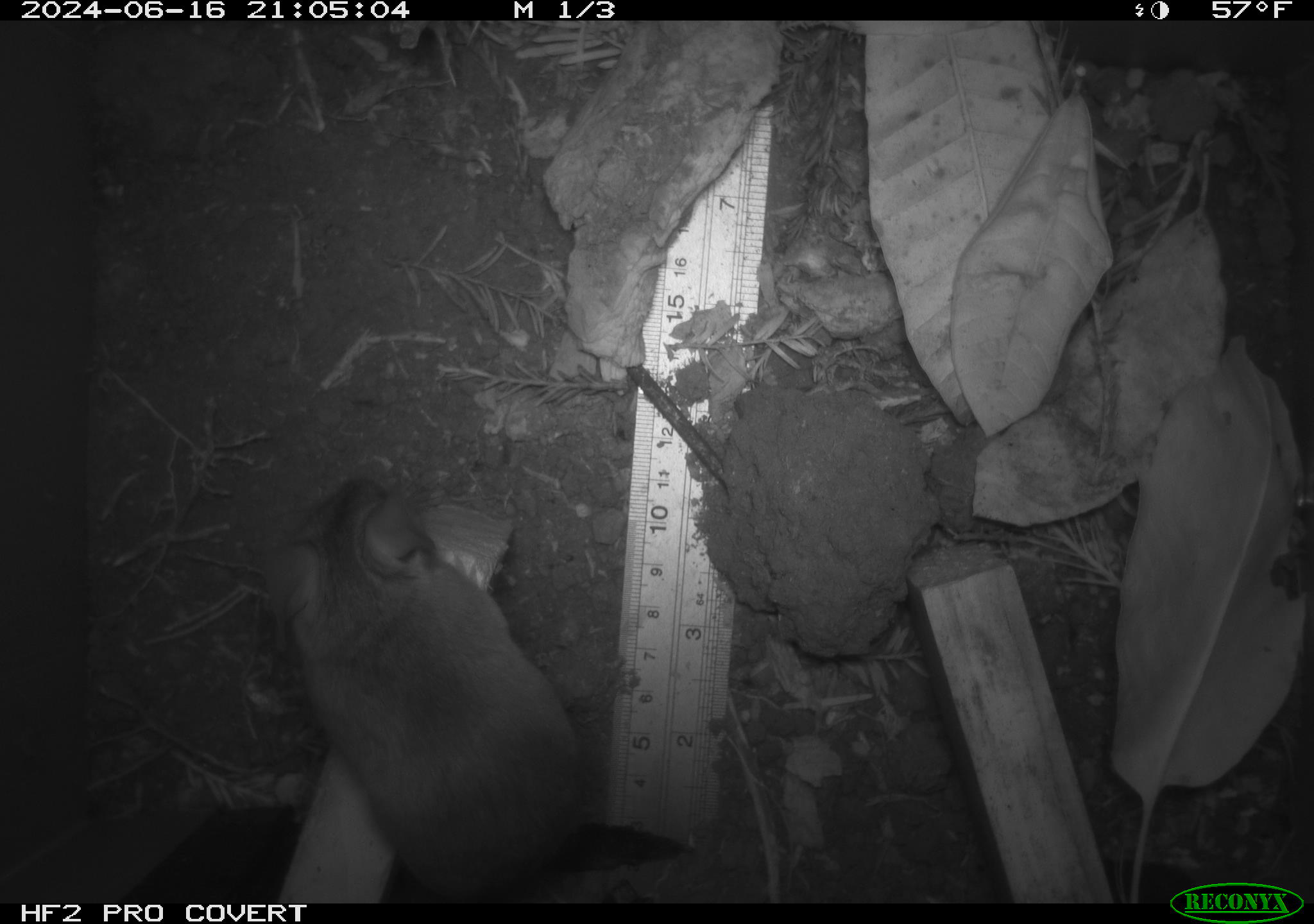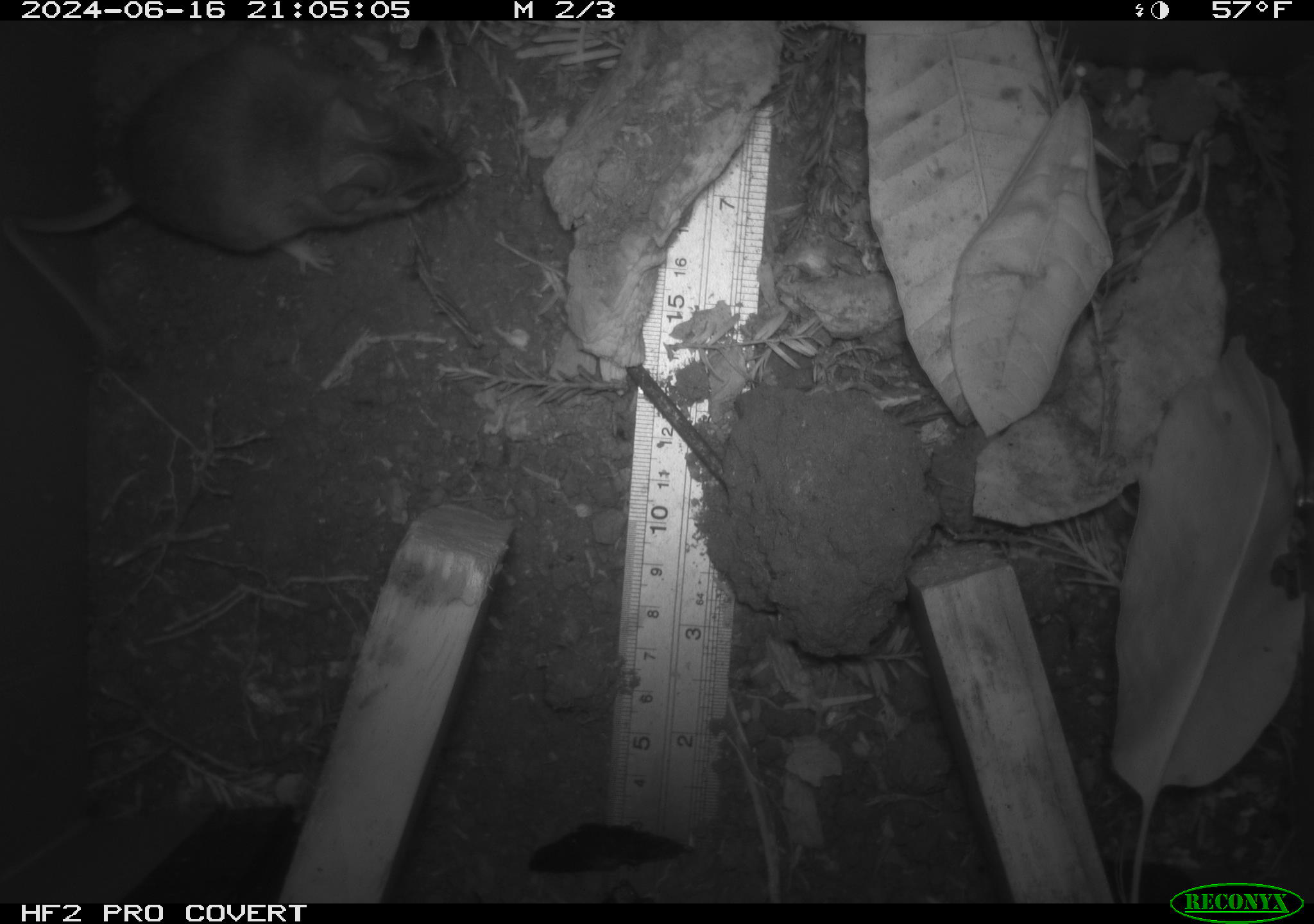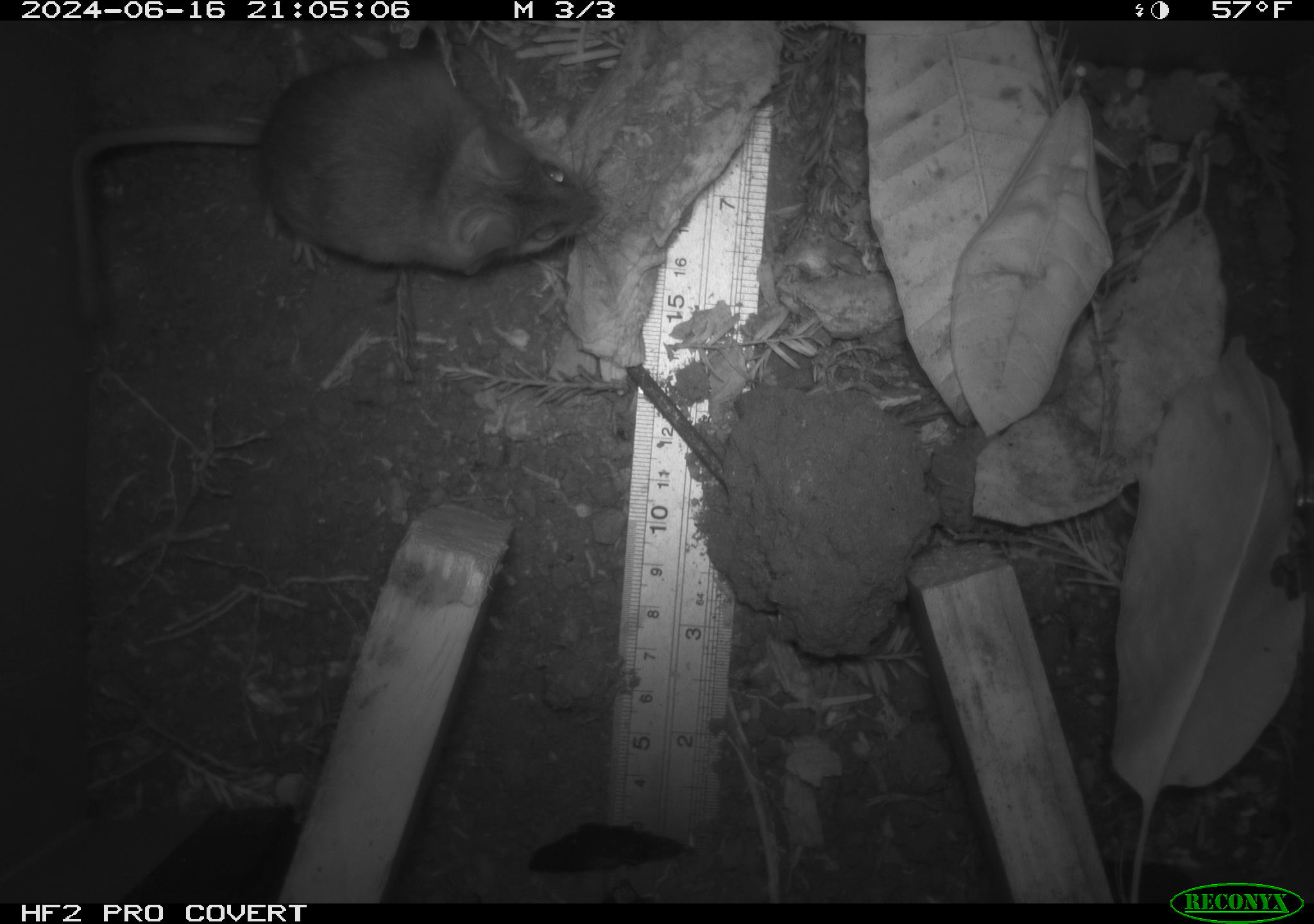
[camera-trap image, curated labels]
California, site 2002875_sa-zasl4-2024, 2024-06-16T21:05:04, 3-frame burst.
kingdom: Animalia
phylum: Chordata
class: Mammalia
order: Rodentia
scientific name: Rodentia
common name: mouse species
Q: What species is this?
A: Mouse species (Rodentia).